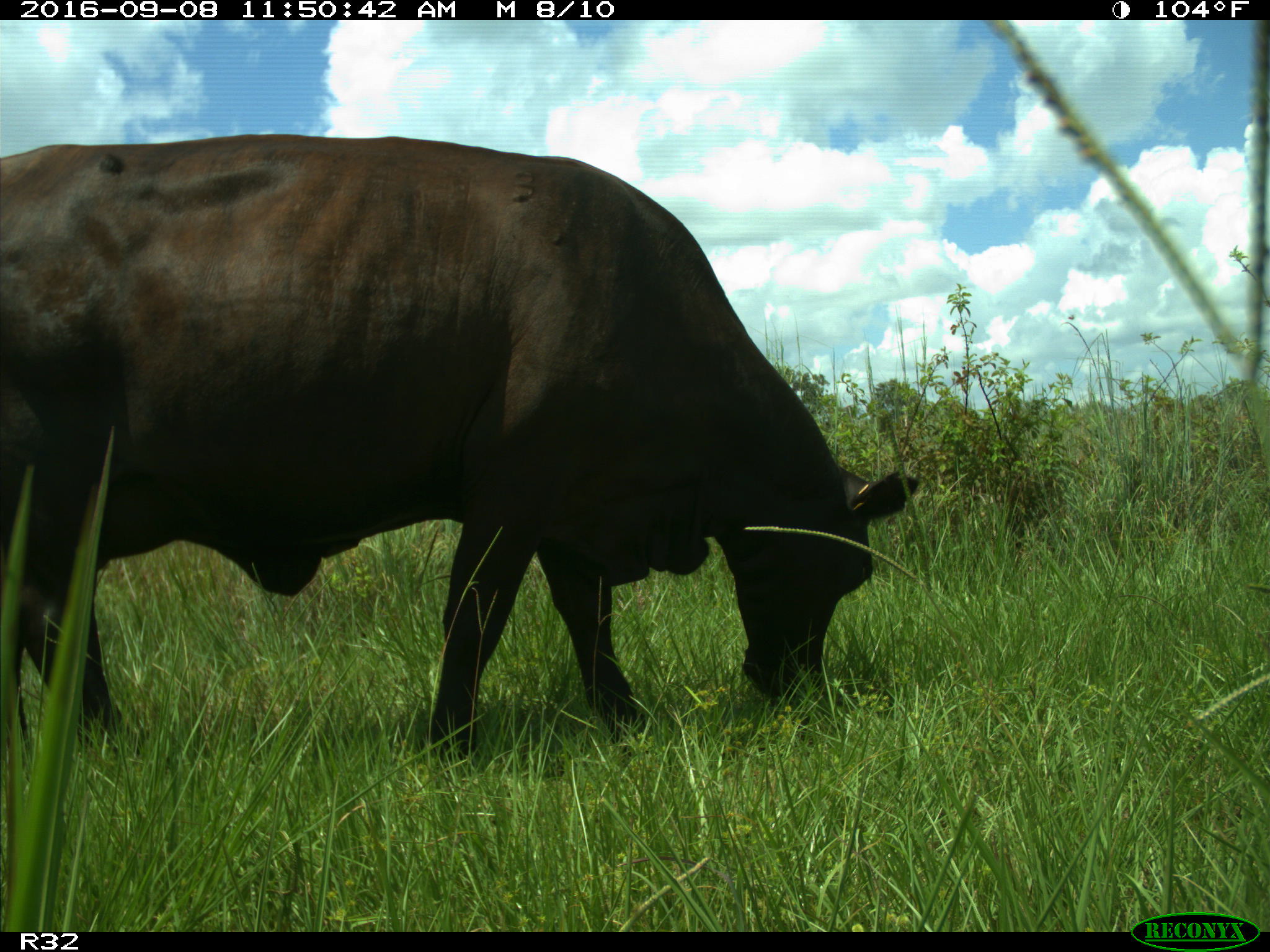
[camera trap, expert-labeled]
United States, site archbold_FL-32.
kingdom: Animalia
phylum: Chordata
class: Mammalia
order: Artiodactyla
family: Bovidae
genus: Bos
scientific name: Bos taurus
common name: domestic cow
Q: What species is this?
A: Bos taurus (domestic cow).